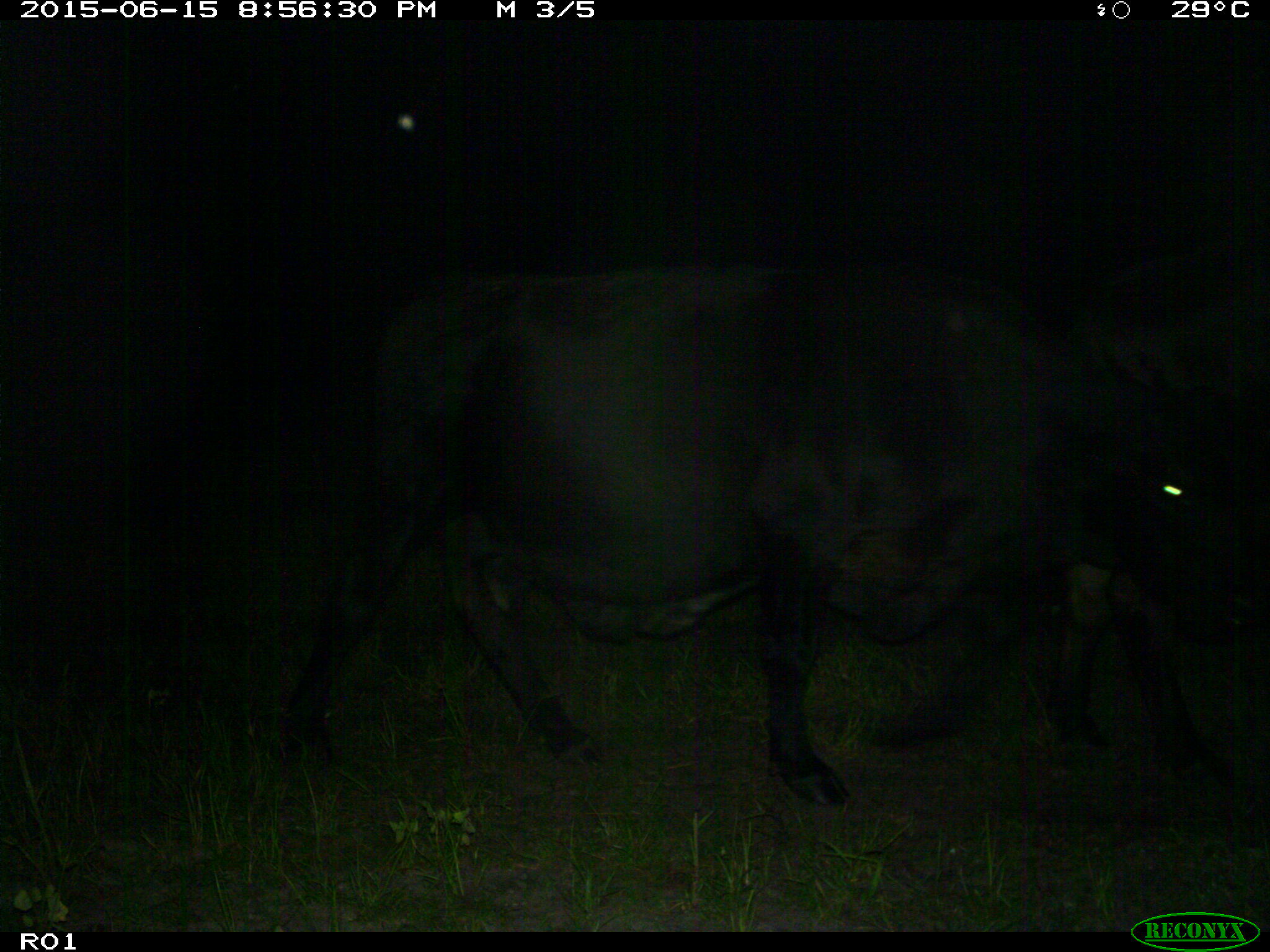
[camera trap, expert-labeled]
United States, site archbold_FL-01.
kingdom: Animalia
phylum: Chordata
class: Mammalia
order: Artiodactyla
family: Bovidae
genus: Bos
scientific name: Bos taurus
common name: domestic cow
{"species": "Bos taurus (domestic cow)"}